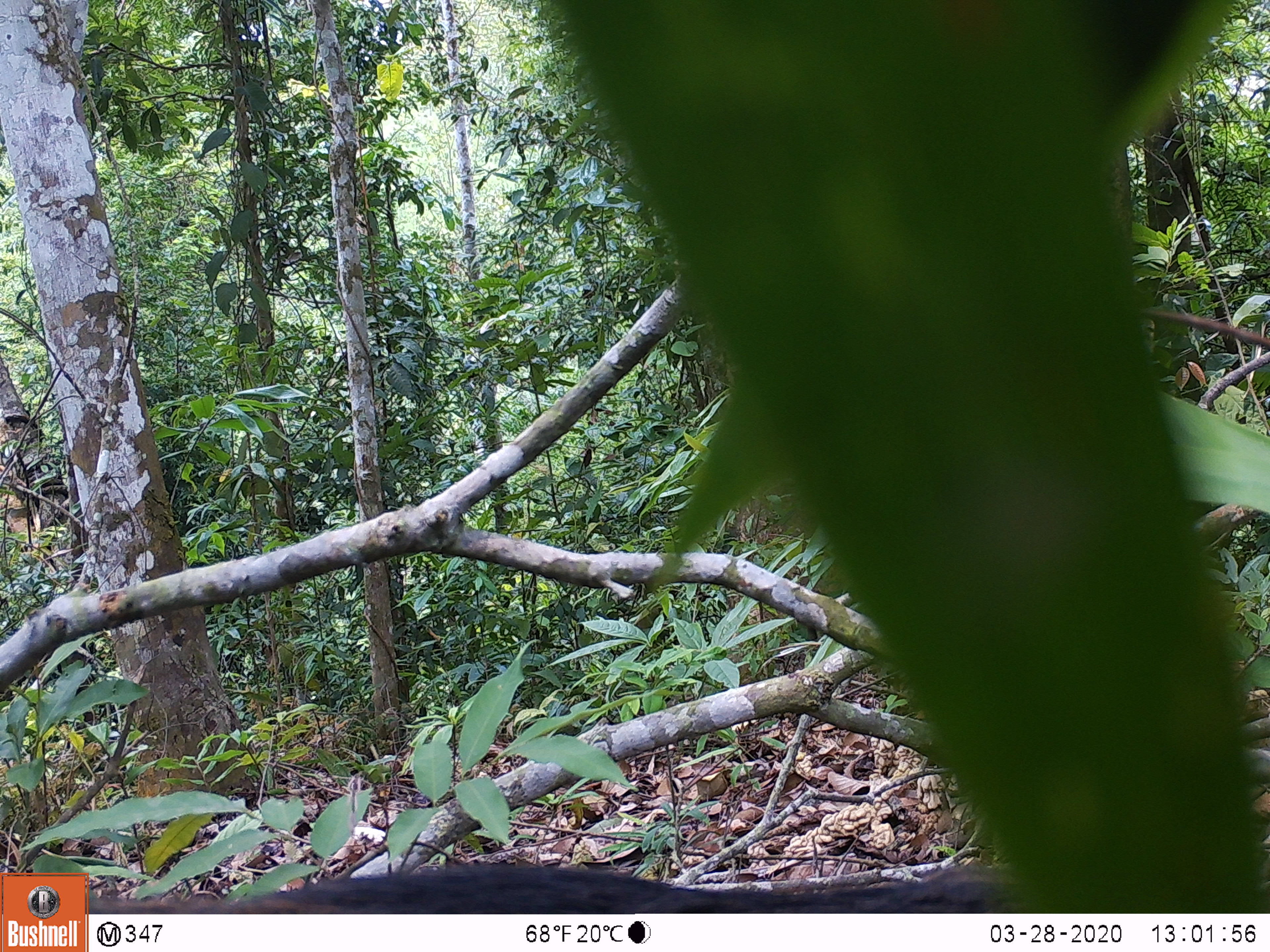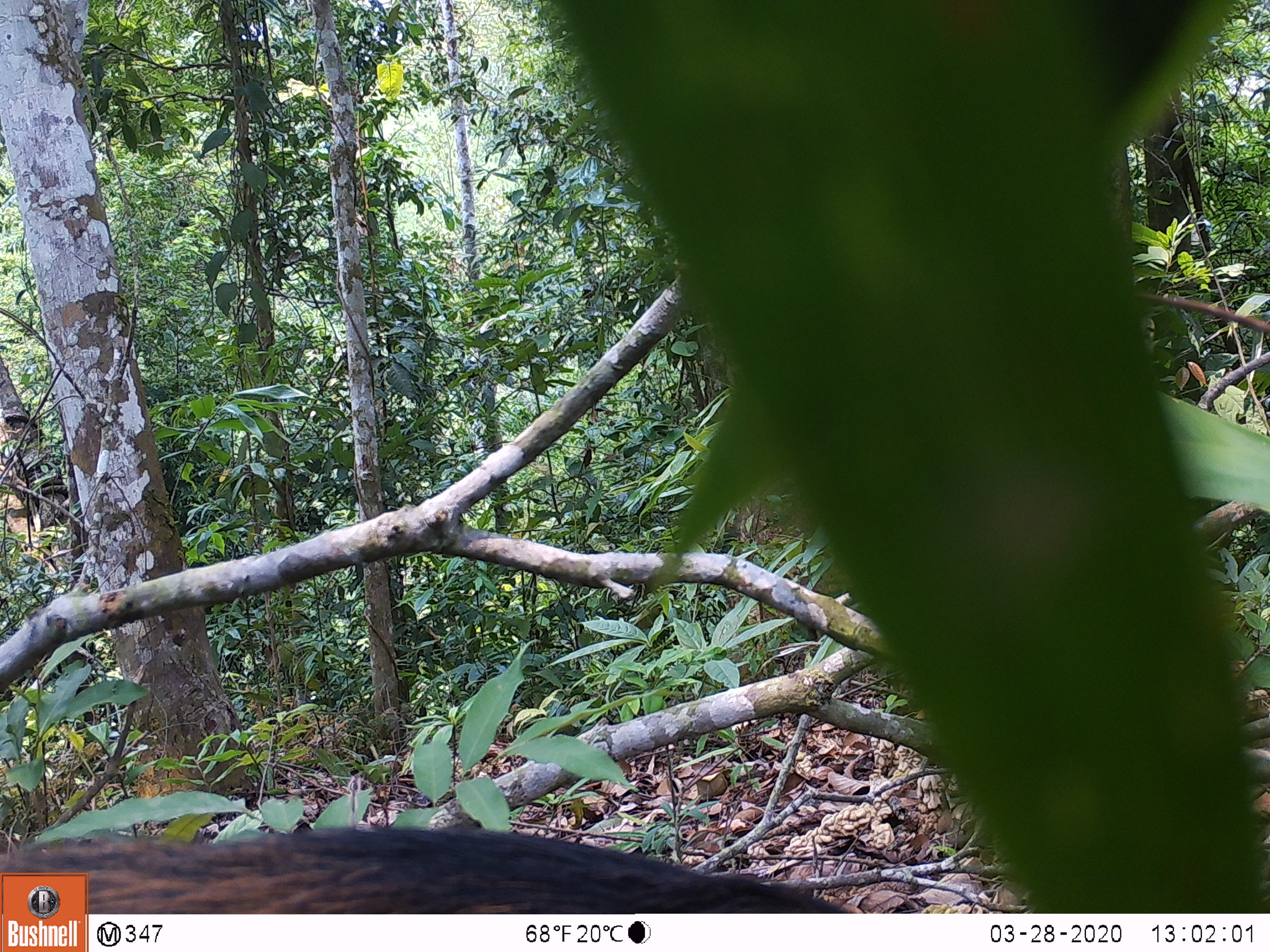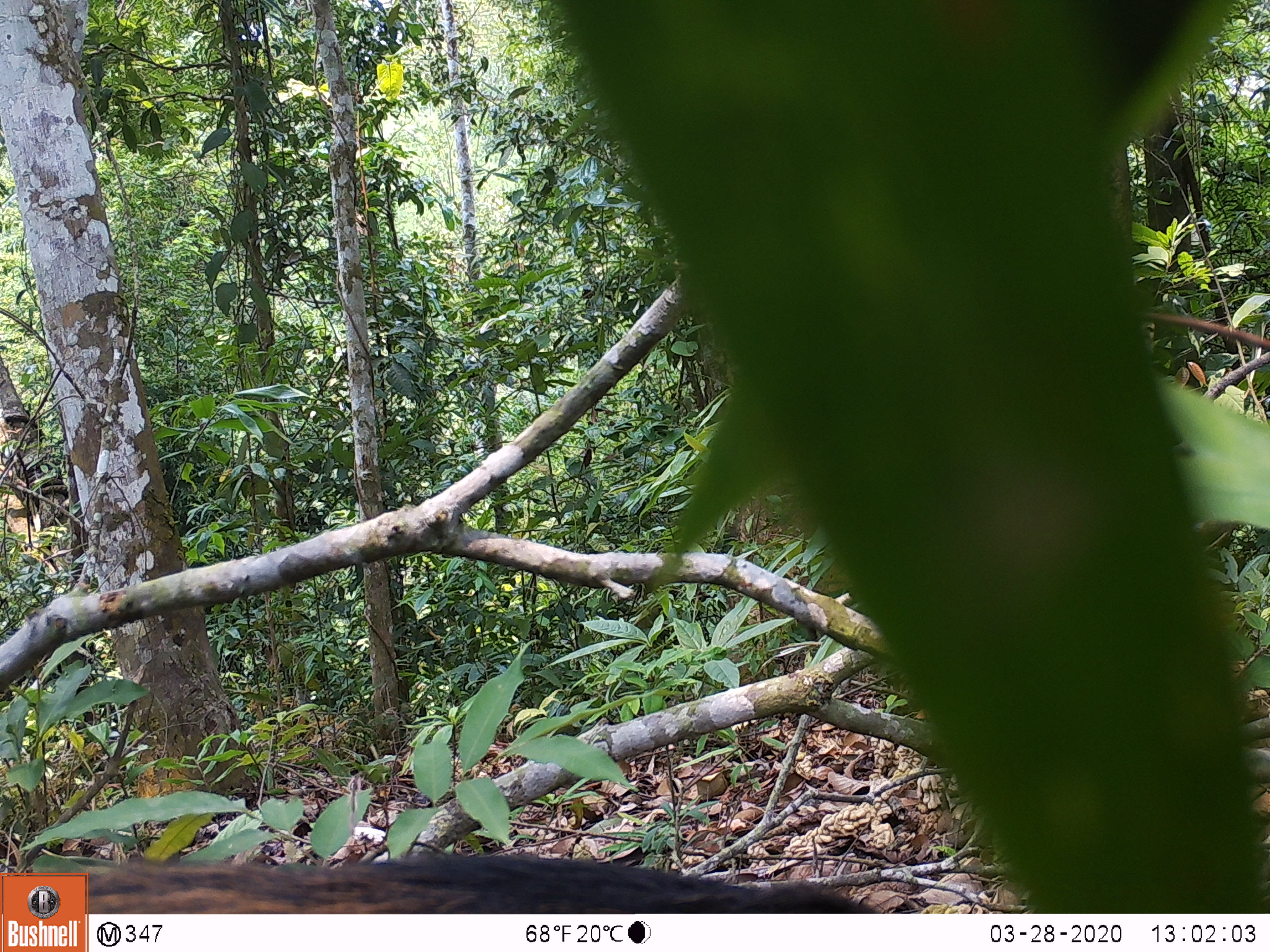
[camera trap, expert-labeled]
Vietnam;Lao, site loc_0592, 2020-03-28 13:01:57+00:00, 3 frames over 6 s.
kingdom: Animalia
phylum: Chordata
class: Mammalia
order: Artiodactyla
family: Suidae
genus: Sus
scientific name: Sus scrofa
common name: eurasian wild pig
Eurasian wild pig (Sus scrofa). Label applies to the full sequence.